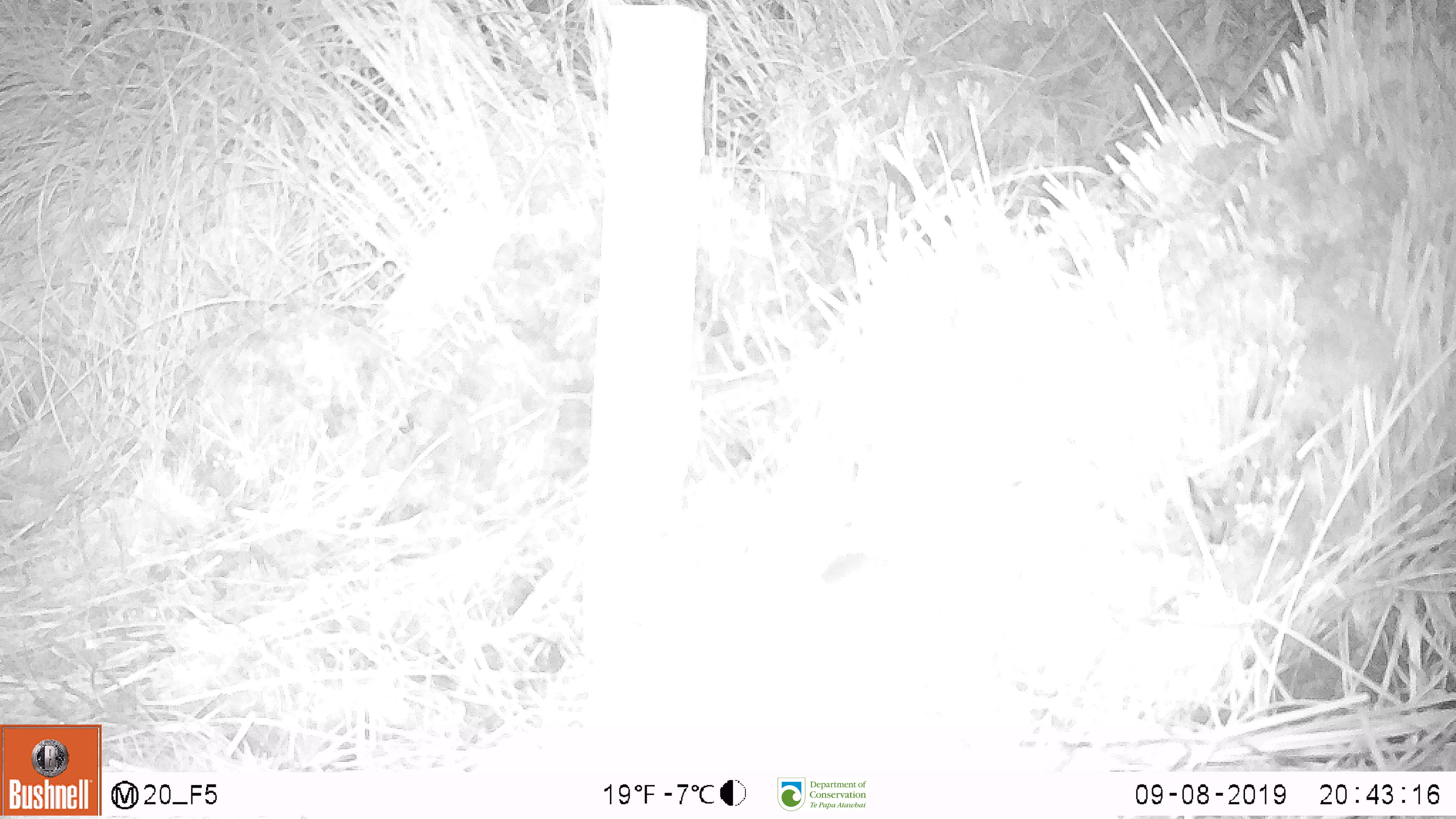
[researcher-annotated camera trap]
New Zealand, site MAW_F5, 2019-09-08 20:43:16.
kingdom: Animalia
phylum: Chordata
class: Mammalia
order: Rodentia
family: Muridae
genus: Mus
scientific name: Mus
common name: mouse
Mouse (Mus).